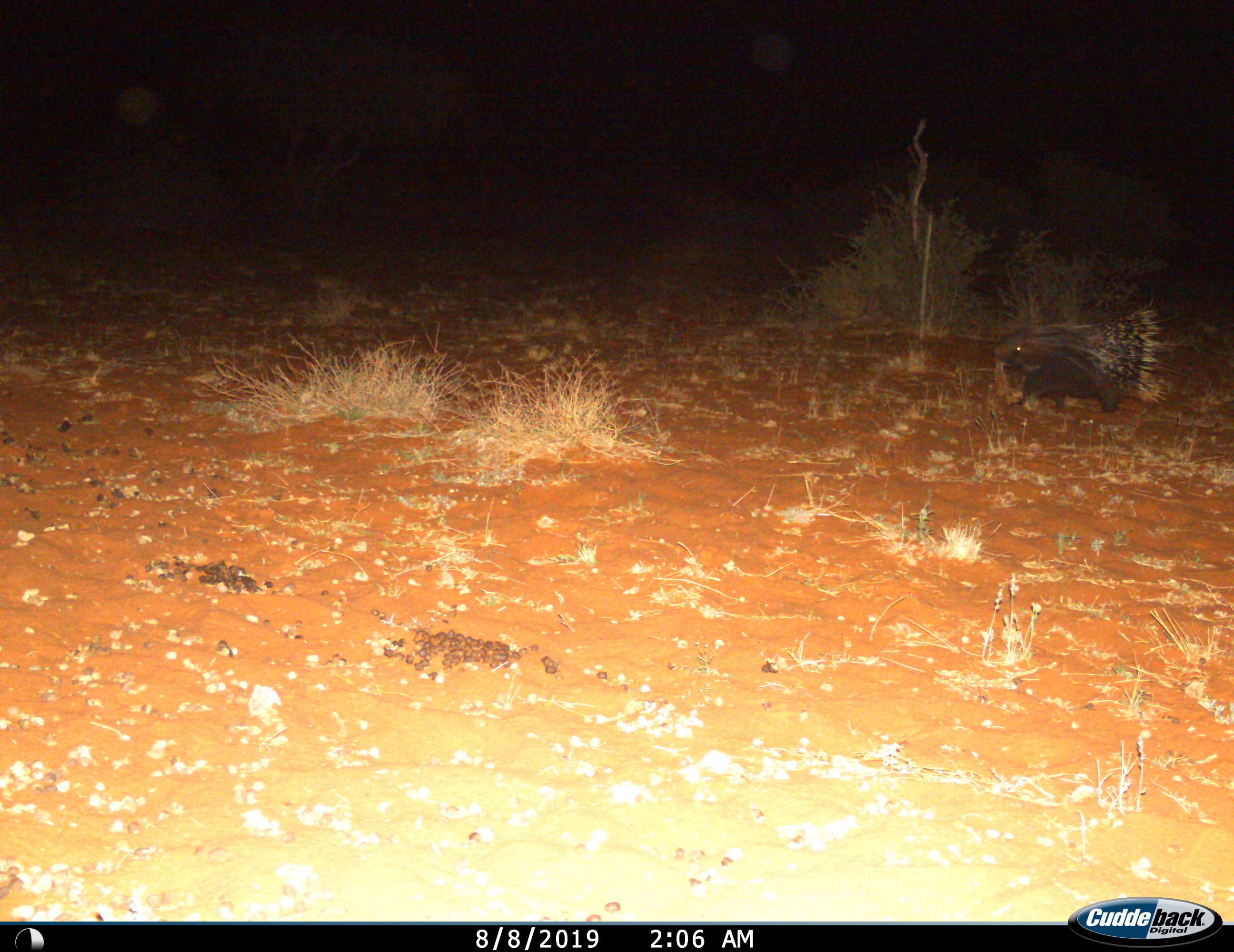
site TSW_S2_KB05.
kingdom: Animalia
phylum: Chordata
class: Mammalia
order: Rodentia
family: Hystricidae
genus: Hystrix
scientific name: Hystrix cristata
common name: crested porcupine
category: porcupine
Porcupine (crested porcupine) (Hystrix cristata), count 1. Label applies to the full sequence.